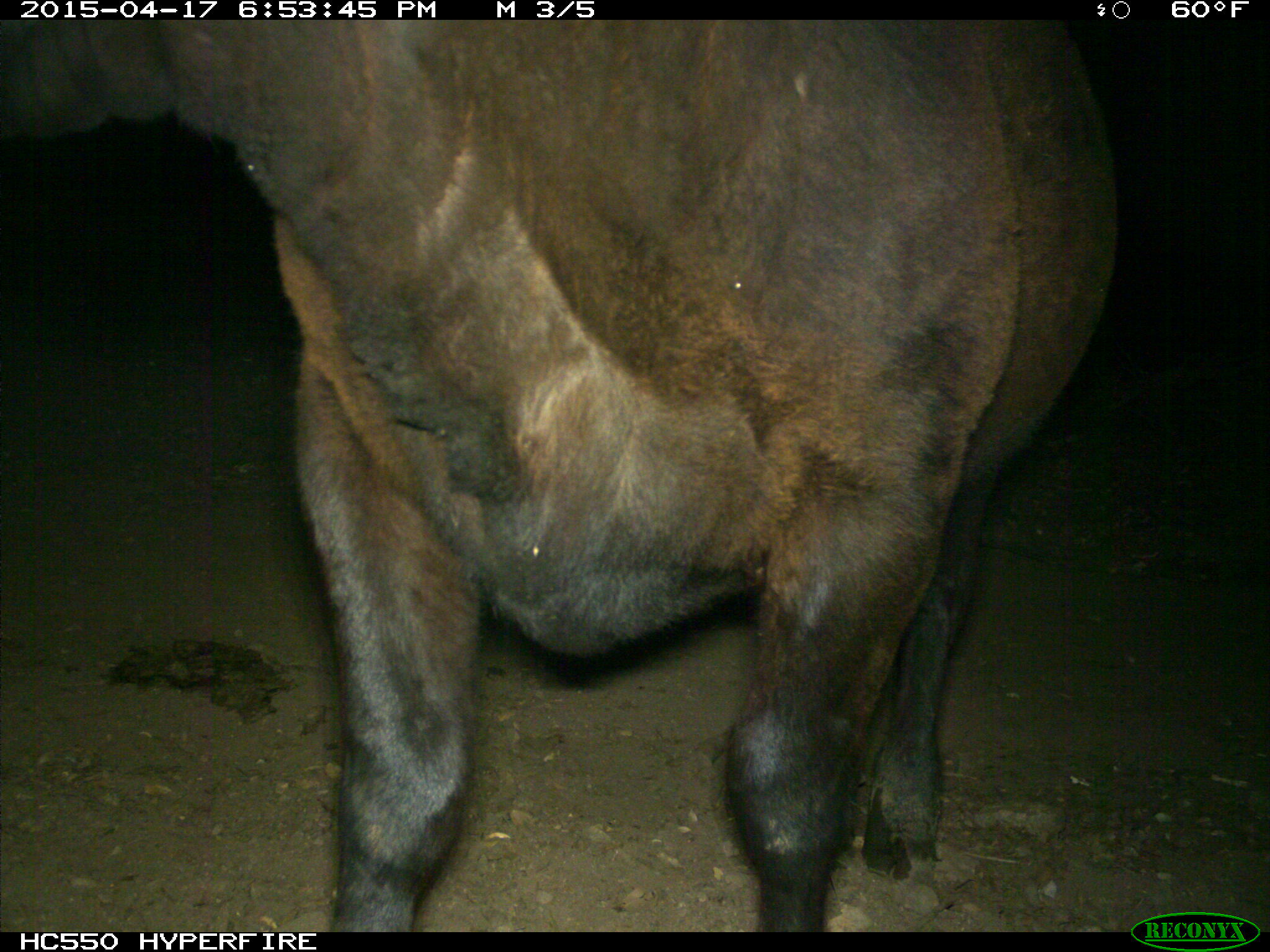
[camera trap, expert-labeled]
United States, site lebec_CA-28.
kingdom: Animalia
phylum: Chordata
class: Mammalia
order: Artiodactyla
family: Bovidae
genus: Bos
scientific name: Bos taurus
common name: domestic cow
Bos taurus (domestic cow).